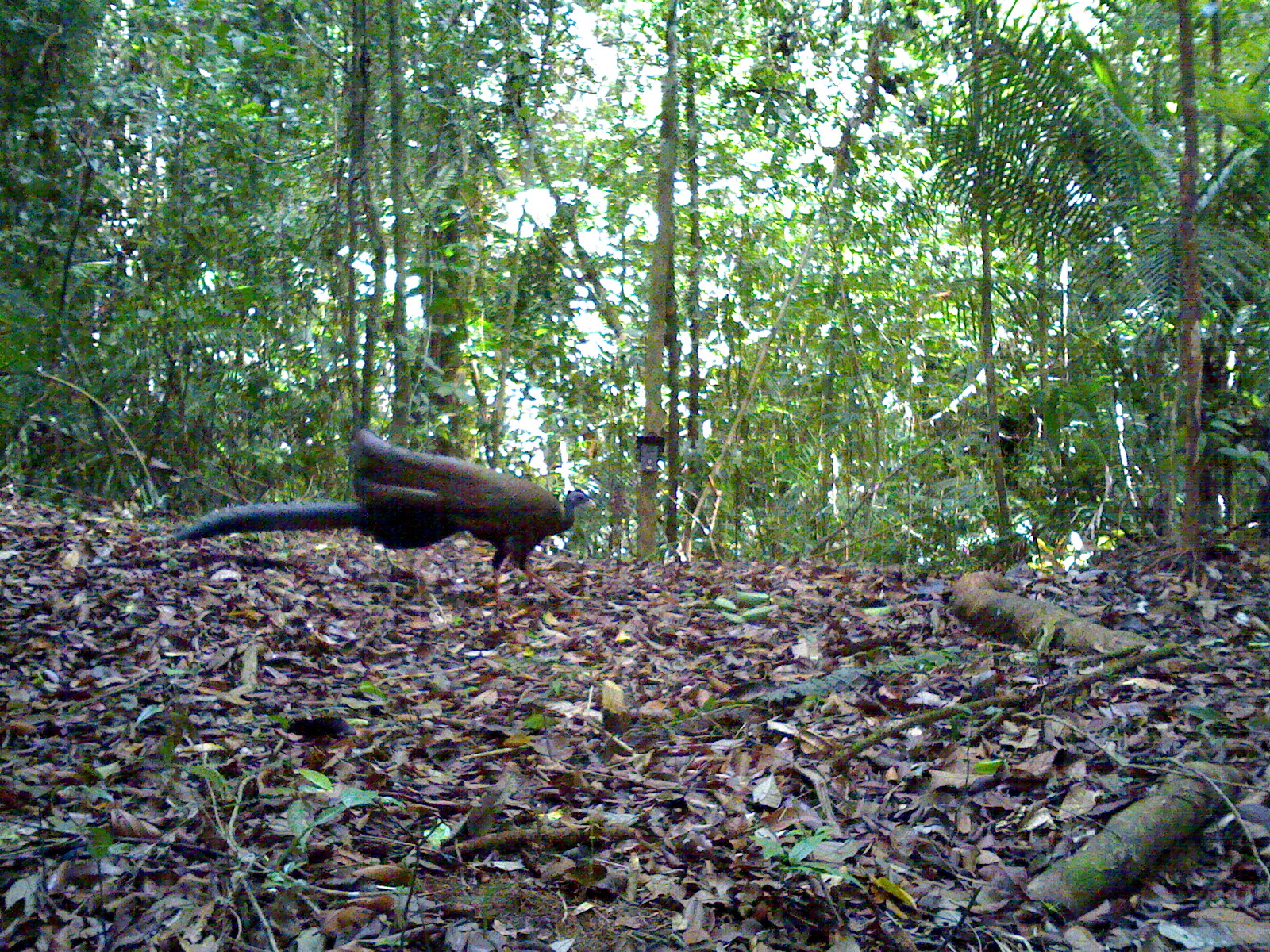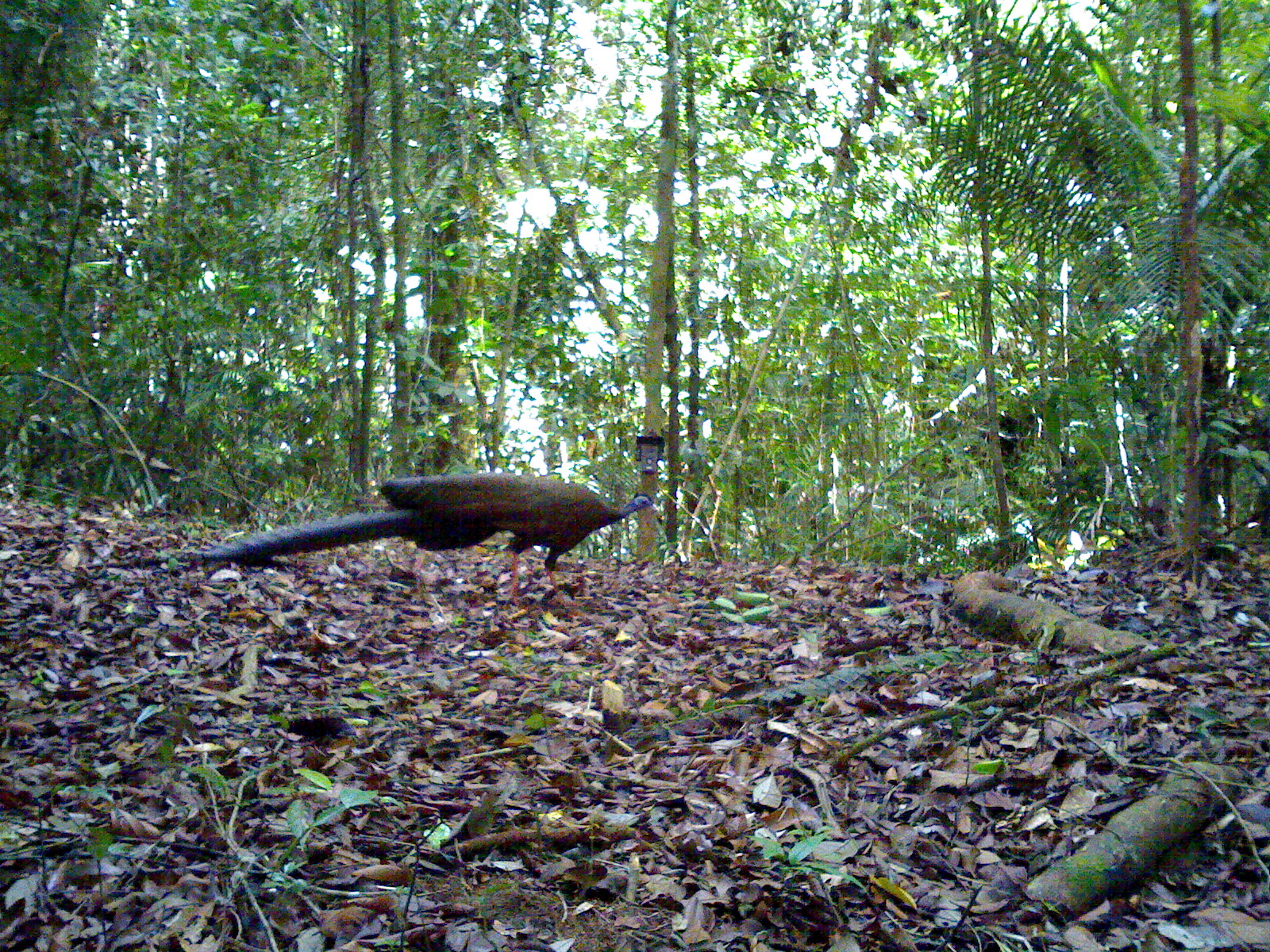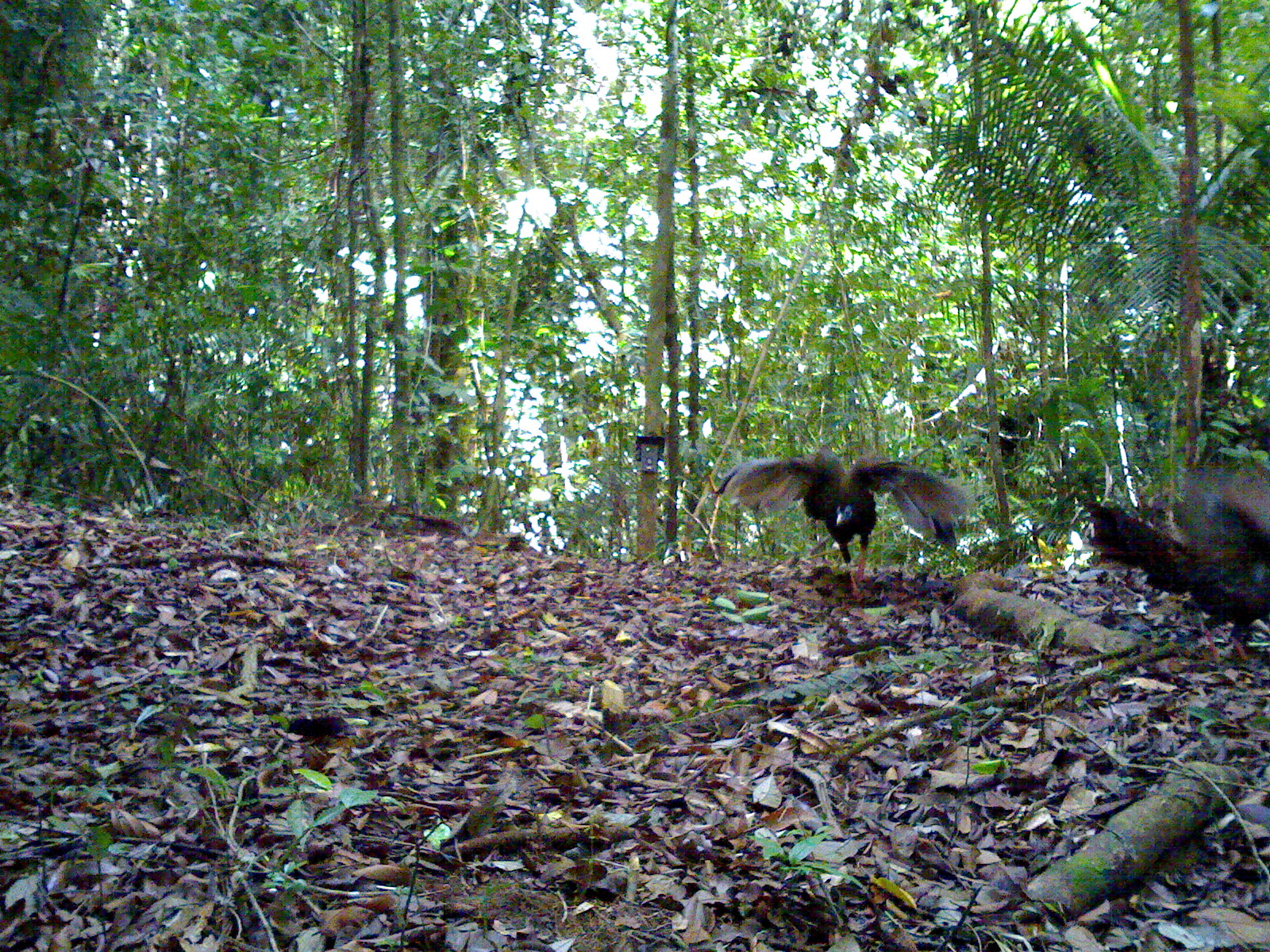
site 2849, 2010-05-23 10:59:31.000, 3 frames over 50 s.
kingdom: Animalia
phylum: Chordata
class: Aves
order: Galliformes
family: Phasianidae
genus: Argusianus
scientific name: Argusianus argus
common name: great argus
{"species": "Argusianus argus (great argus)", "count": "1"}